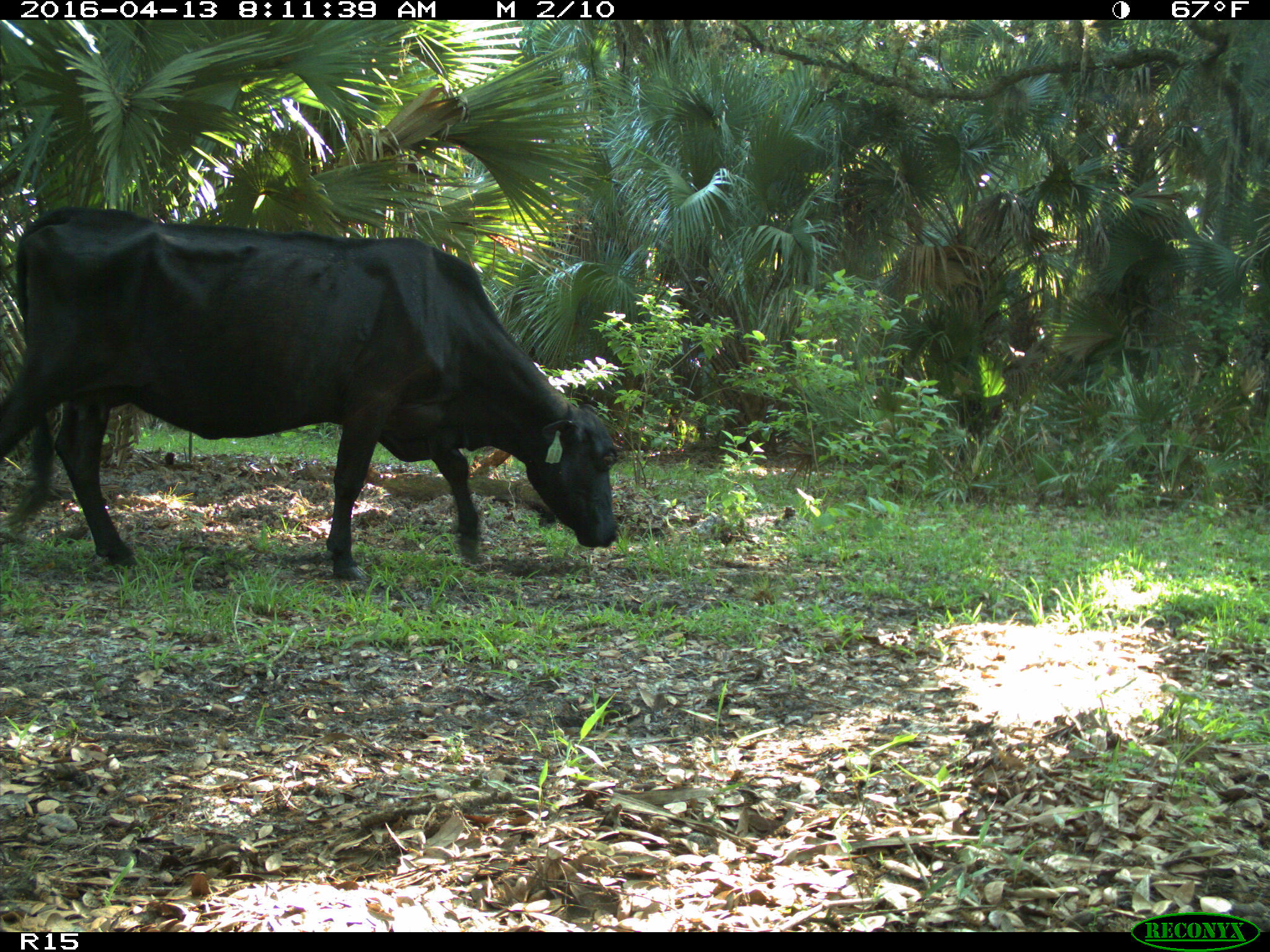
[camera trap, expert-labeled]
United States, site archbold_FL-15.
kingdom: Animalia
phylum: Chordata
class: Mammalia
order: Artiodactyla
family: Bovidae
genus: Bos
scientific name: Bos taurus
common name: domestic cow